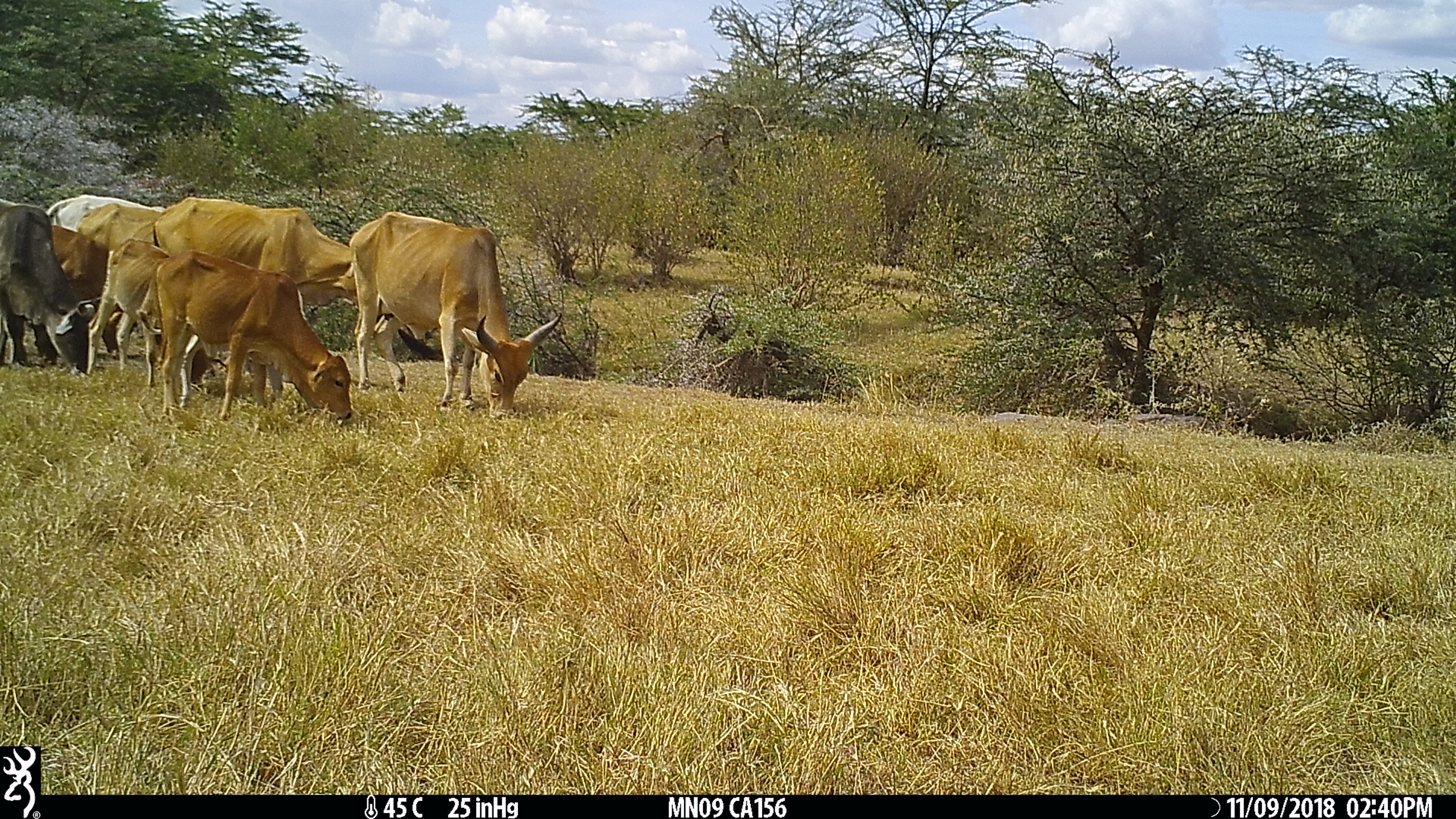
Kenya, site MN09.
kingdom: Animalia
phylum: Chordata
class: Mammalia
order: Artiodactyla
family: Bovidae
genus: Bos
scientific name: Bos taurus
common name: cattle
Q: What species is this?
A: Cattle (Bos taurus).